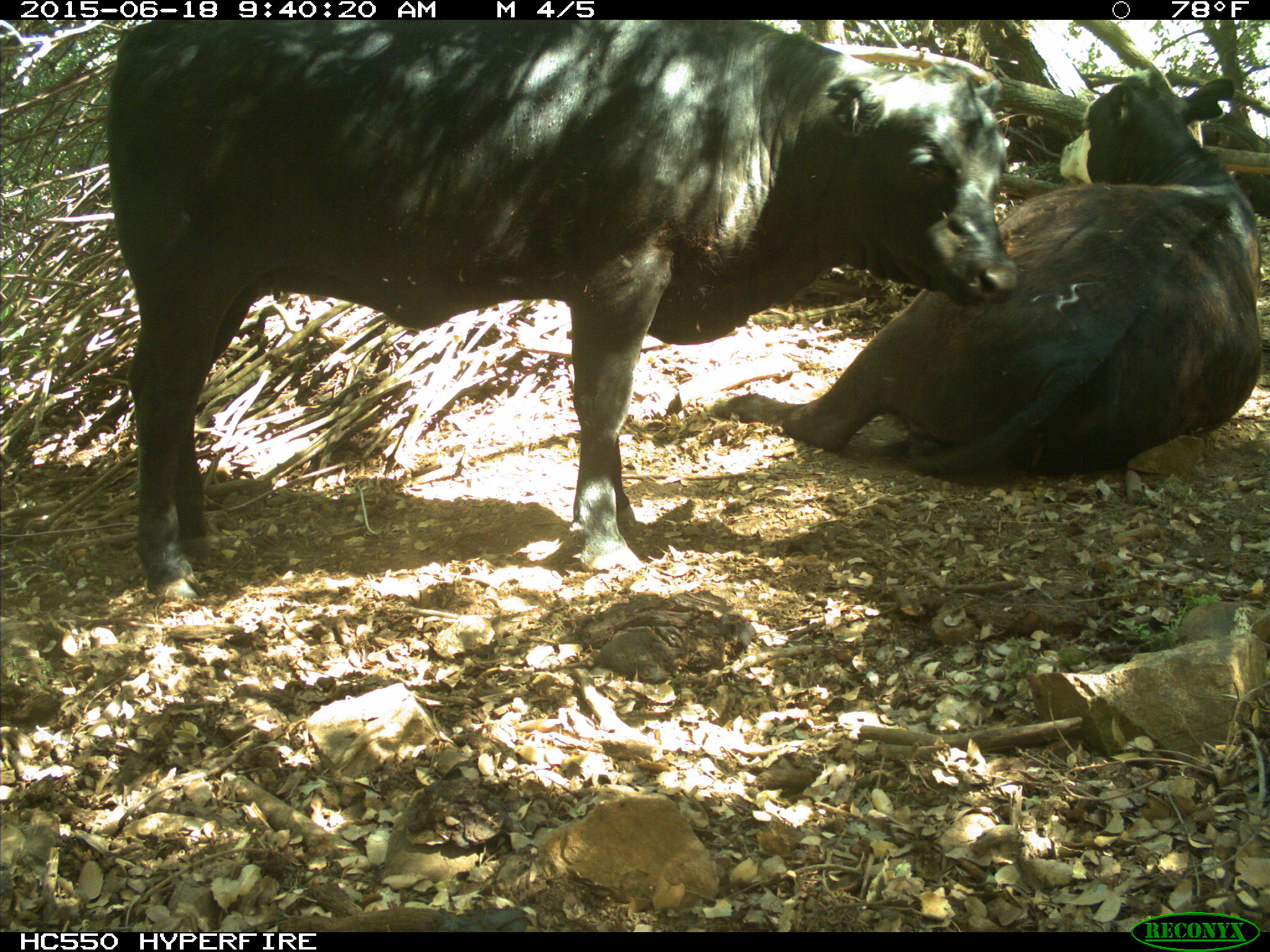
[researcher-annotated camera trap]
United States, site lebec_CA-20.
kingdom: Animalia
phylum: Chordata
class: Mammalia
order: Artiodactyla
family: Bovidae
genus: Bos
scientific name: Bos taurus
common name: domestic cow